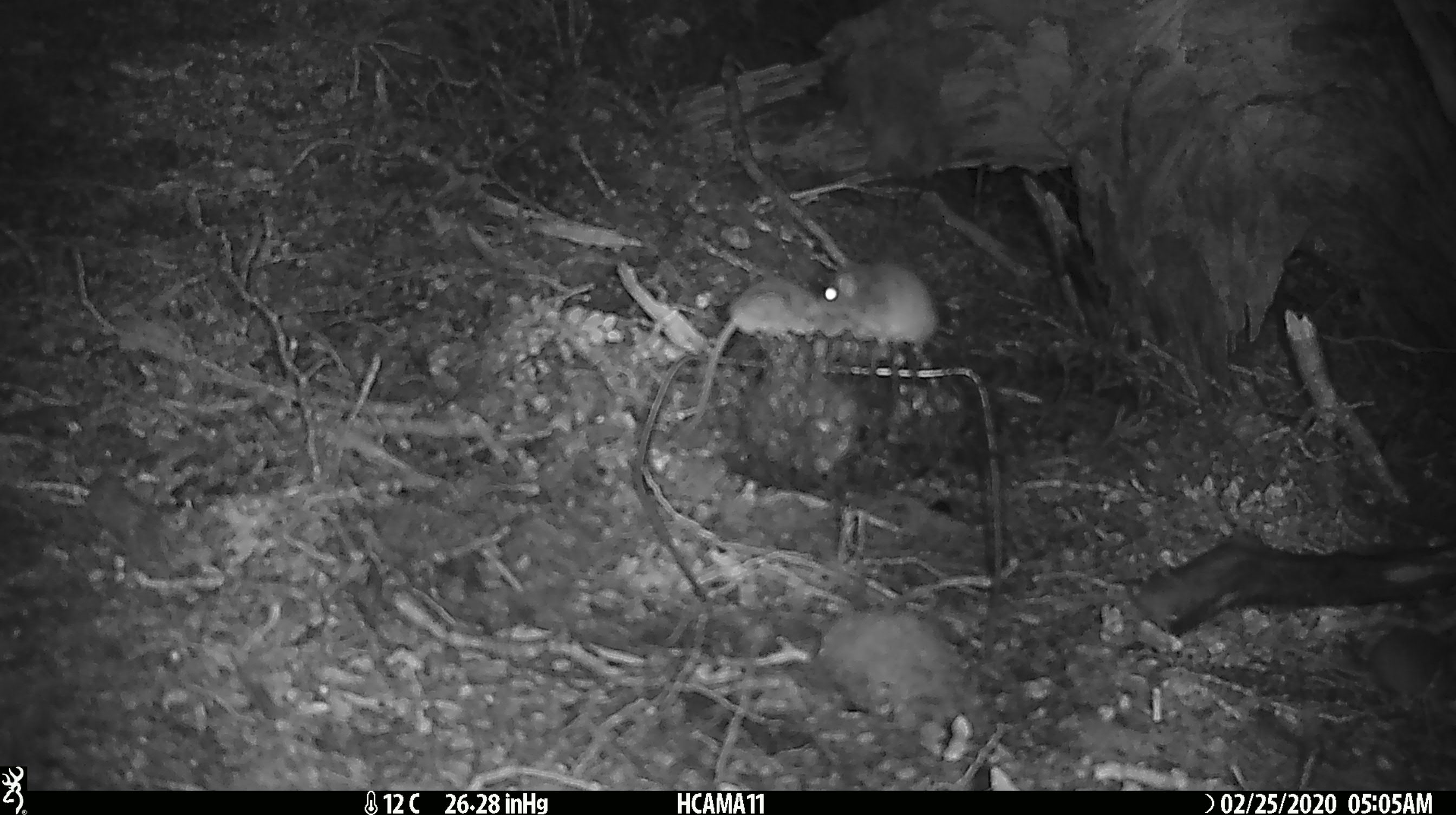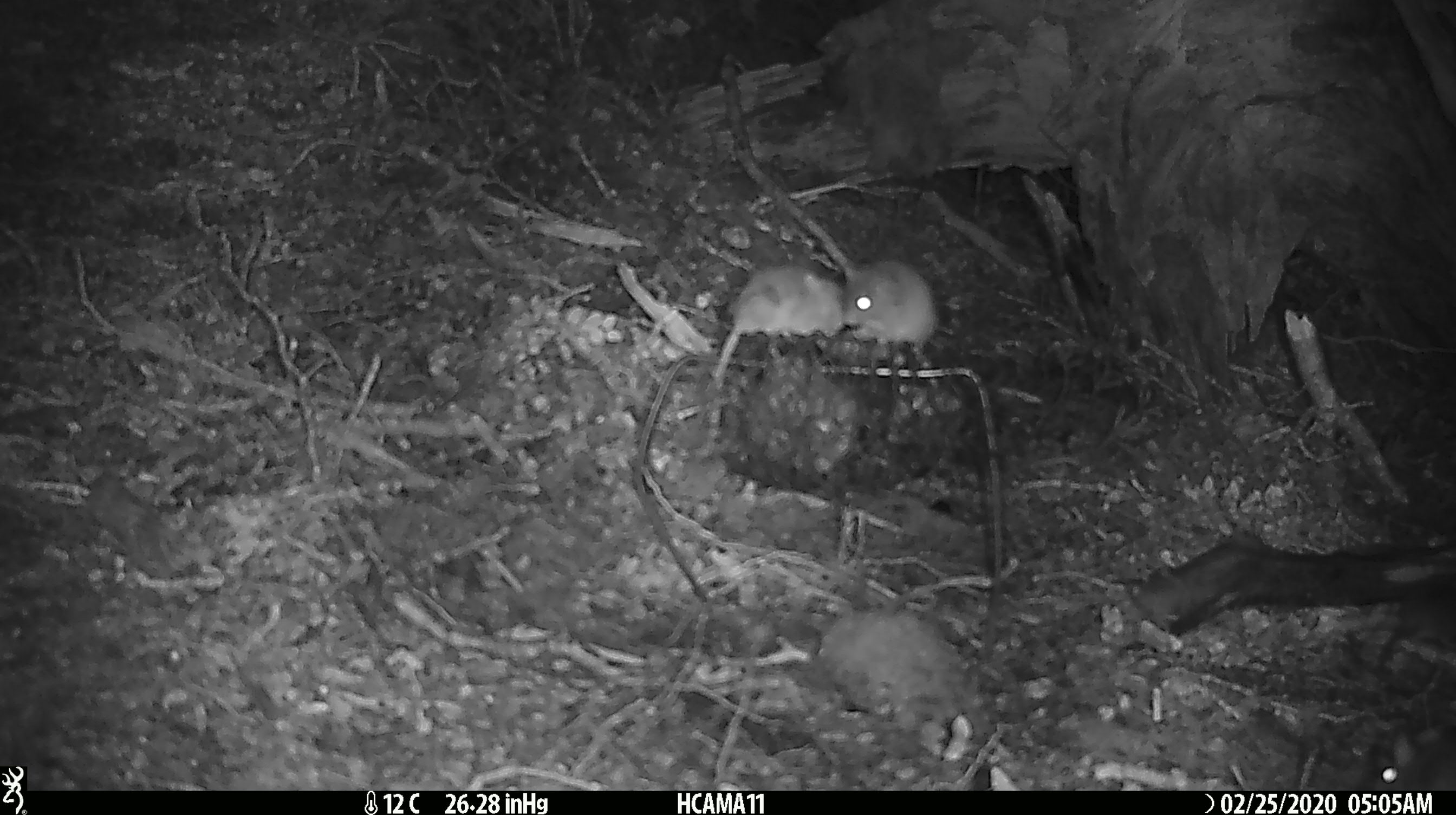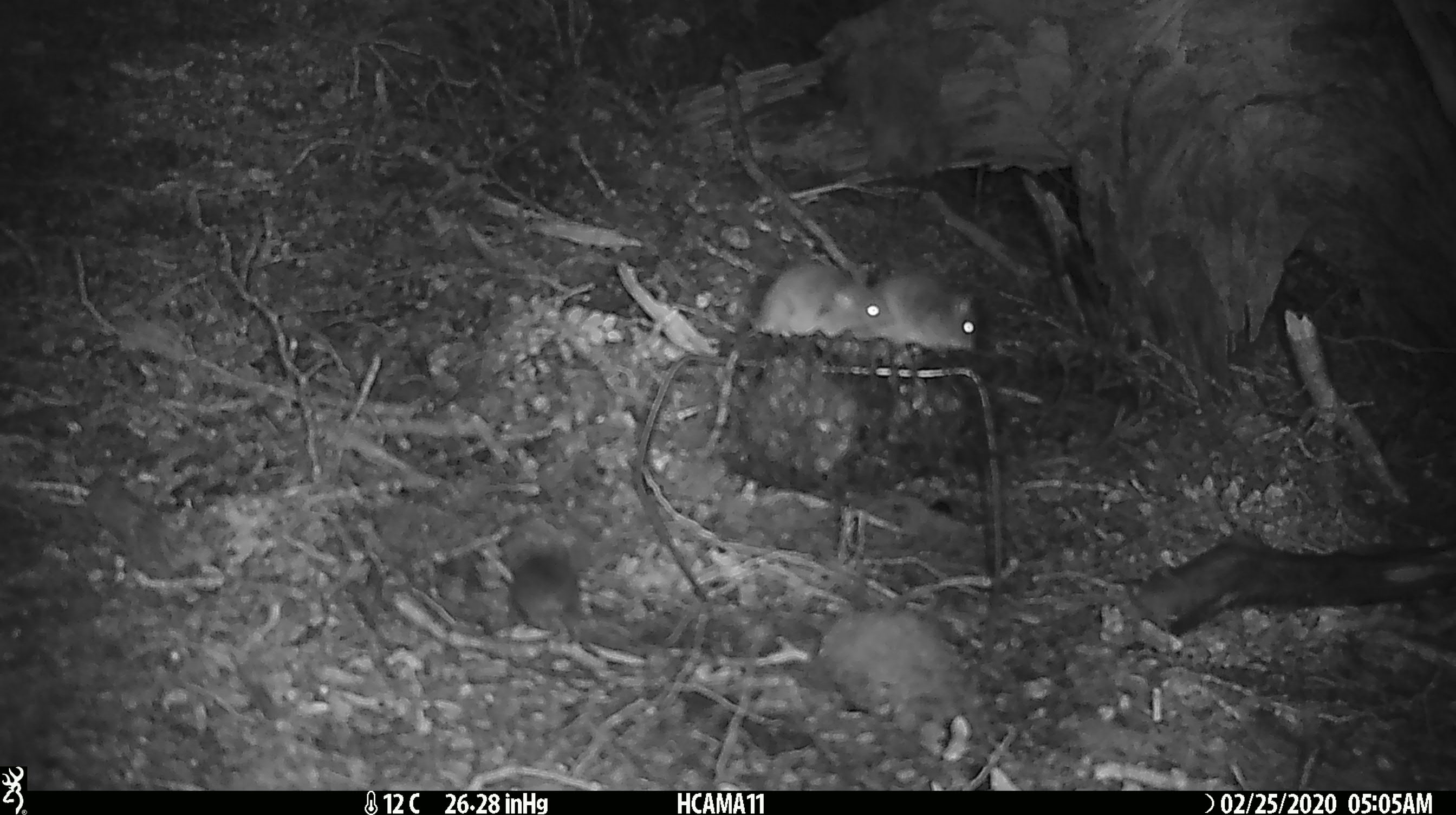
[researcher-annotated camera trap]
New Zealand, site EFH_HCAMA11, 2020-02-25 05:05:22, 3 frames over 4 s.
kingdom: Animalia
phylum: Chordata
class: Mammalia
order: Rodentia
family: Muridae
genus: Mus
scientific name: Mus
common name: mouse